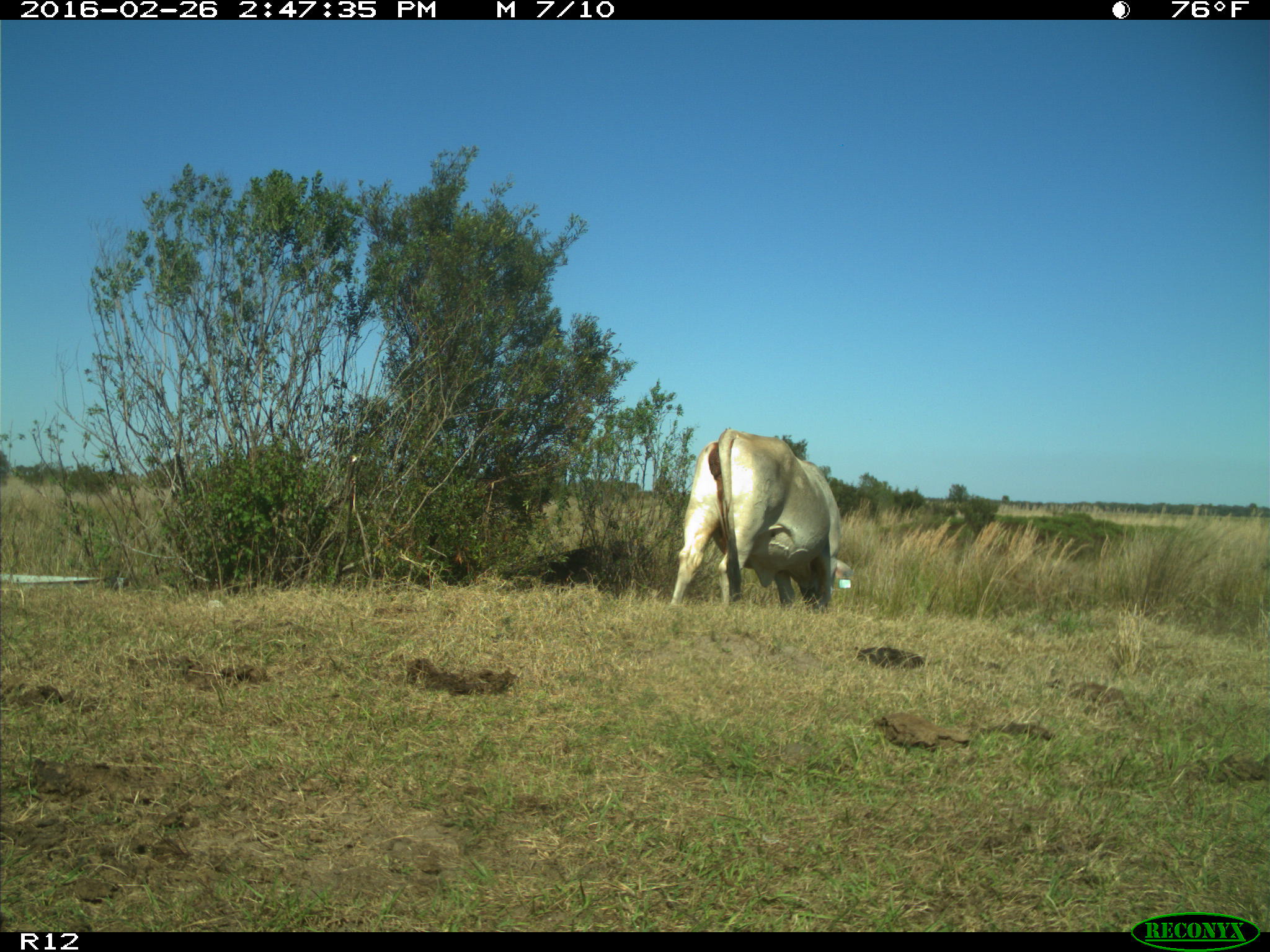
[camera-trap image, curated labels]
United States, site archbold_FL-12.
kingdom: Animalia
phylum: Chordata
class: Mammalia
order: Artiodactyla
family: Bovidae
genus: Bos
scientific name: Bos taurus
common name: domestic cow